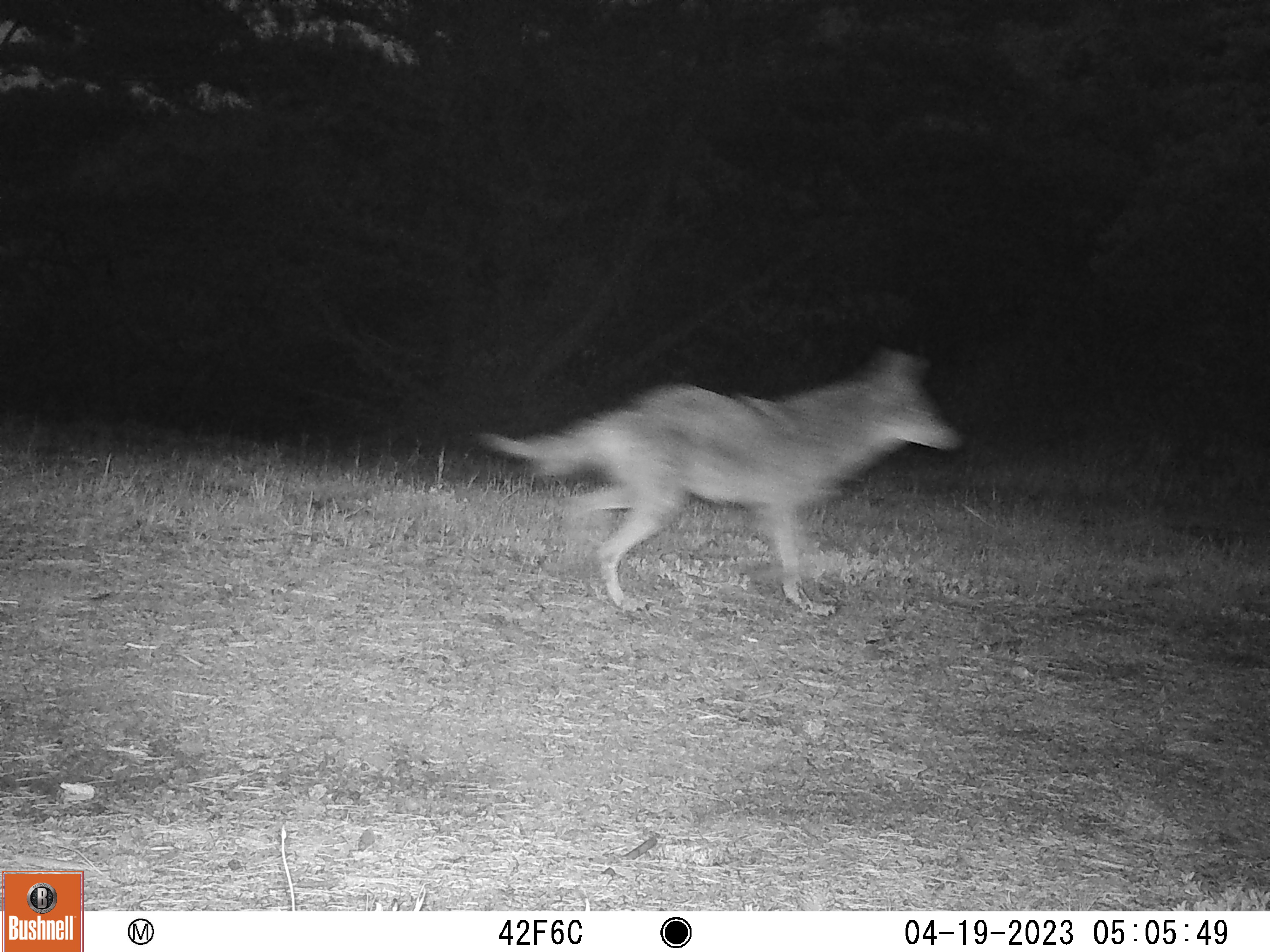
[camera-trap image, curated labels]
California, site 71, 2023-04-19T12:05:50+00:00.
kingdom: Animalia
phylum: Chordata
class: Mammalia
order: Carnivora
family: Canidae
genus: Canis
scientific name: Canis latrans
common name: coyote